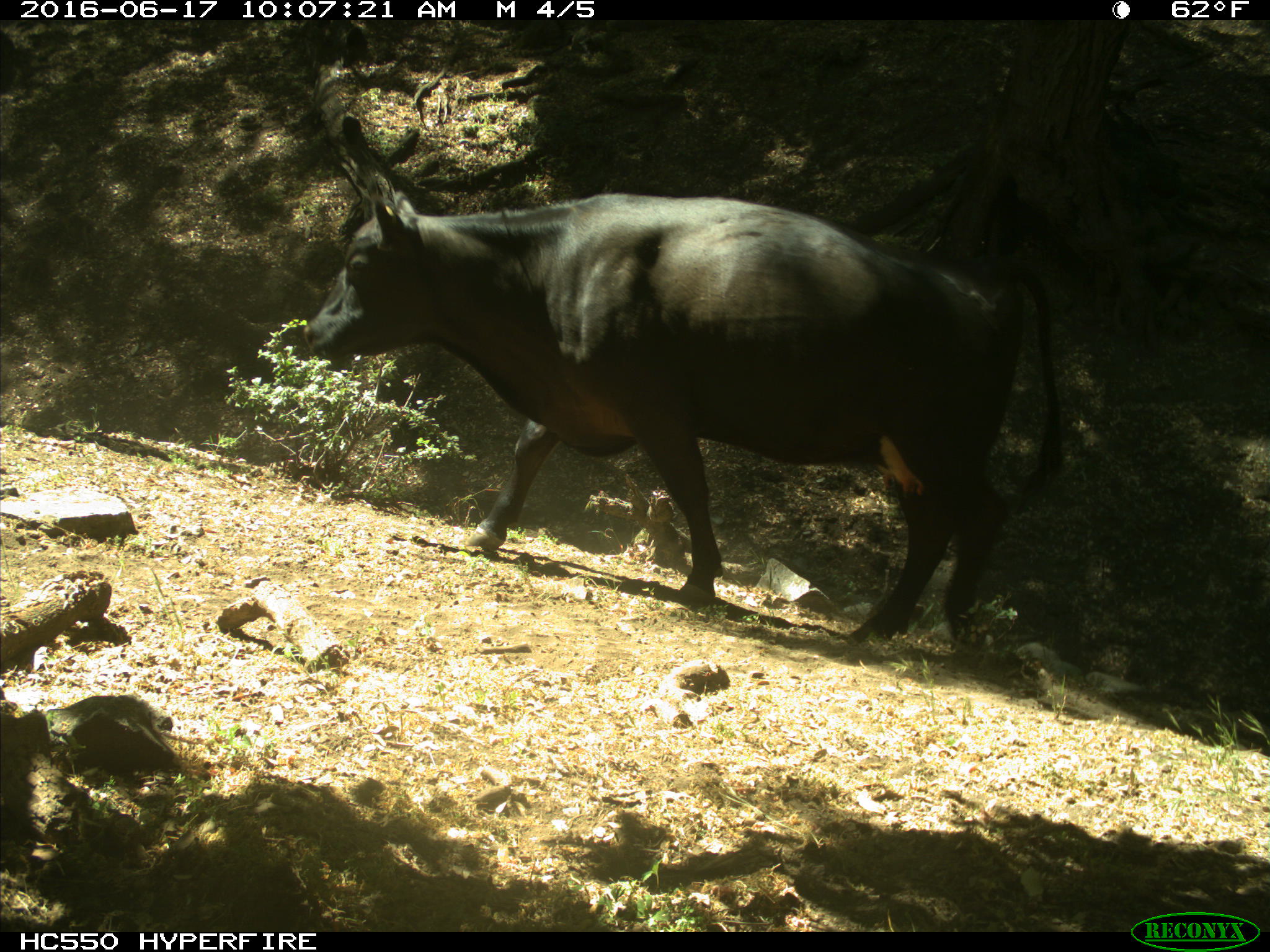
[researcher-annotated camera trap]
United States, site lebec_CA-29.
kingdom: Animalia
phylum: Chordata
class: Mammalia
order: Artiodactyla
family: Bovidae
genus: Bos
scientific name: Bos taurus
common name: domestic cow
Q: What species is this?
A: Bos taurus (domestic cow).